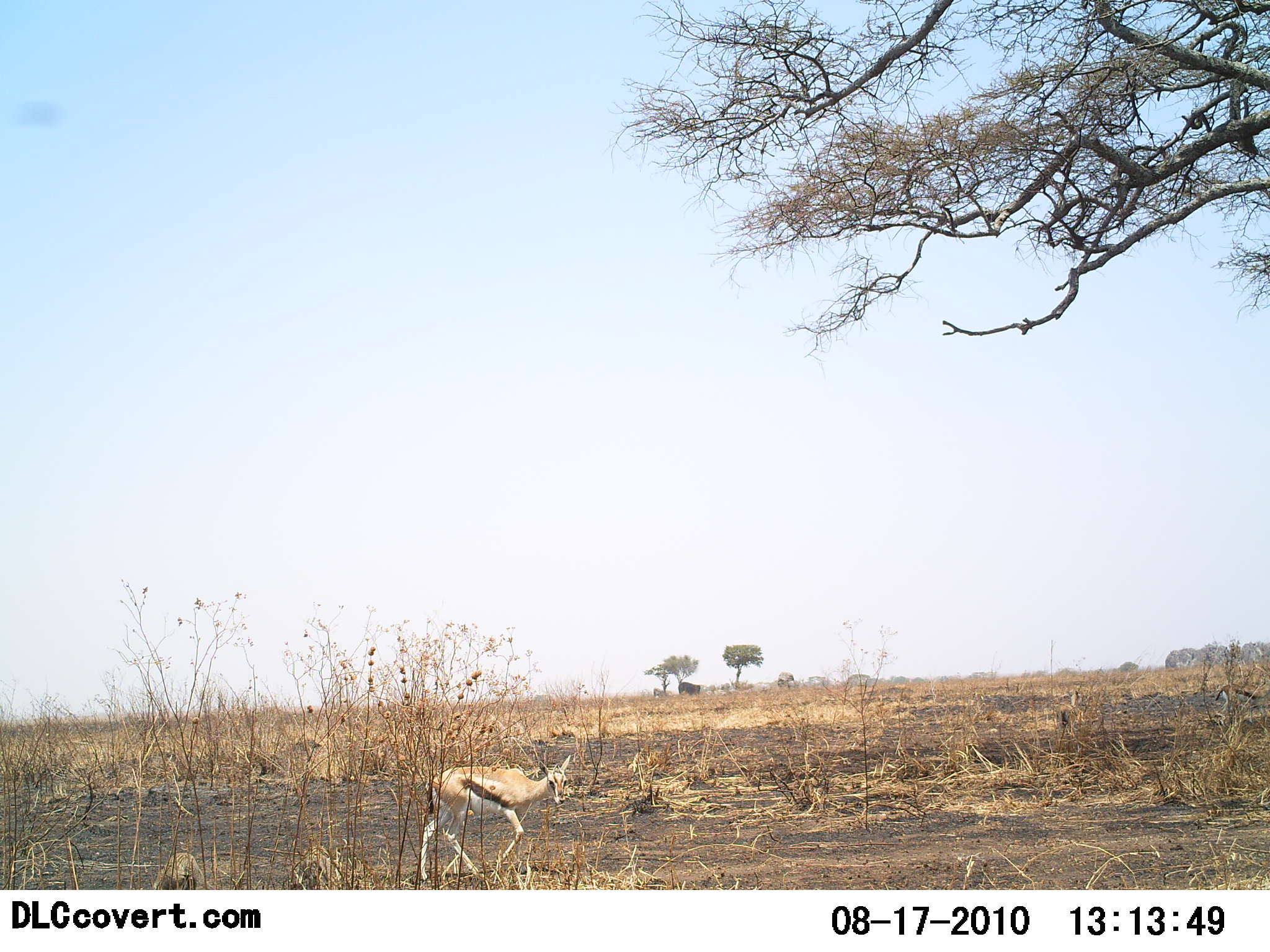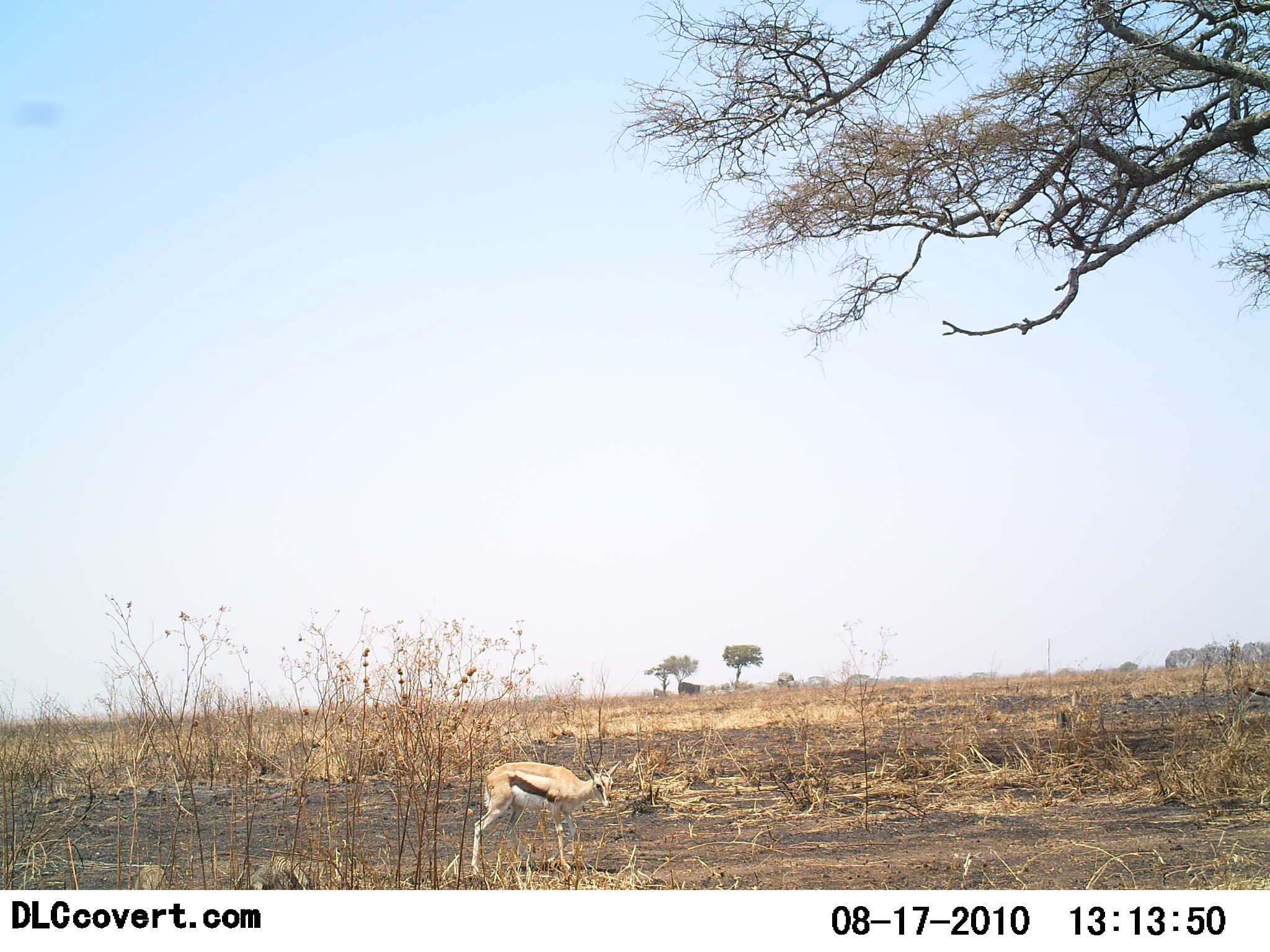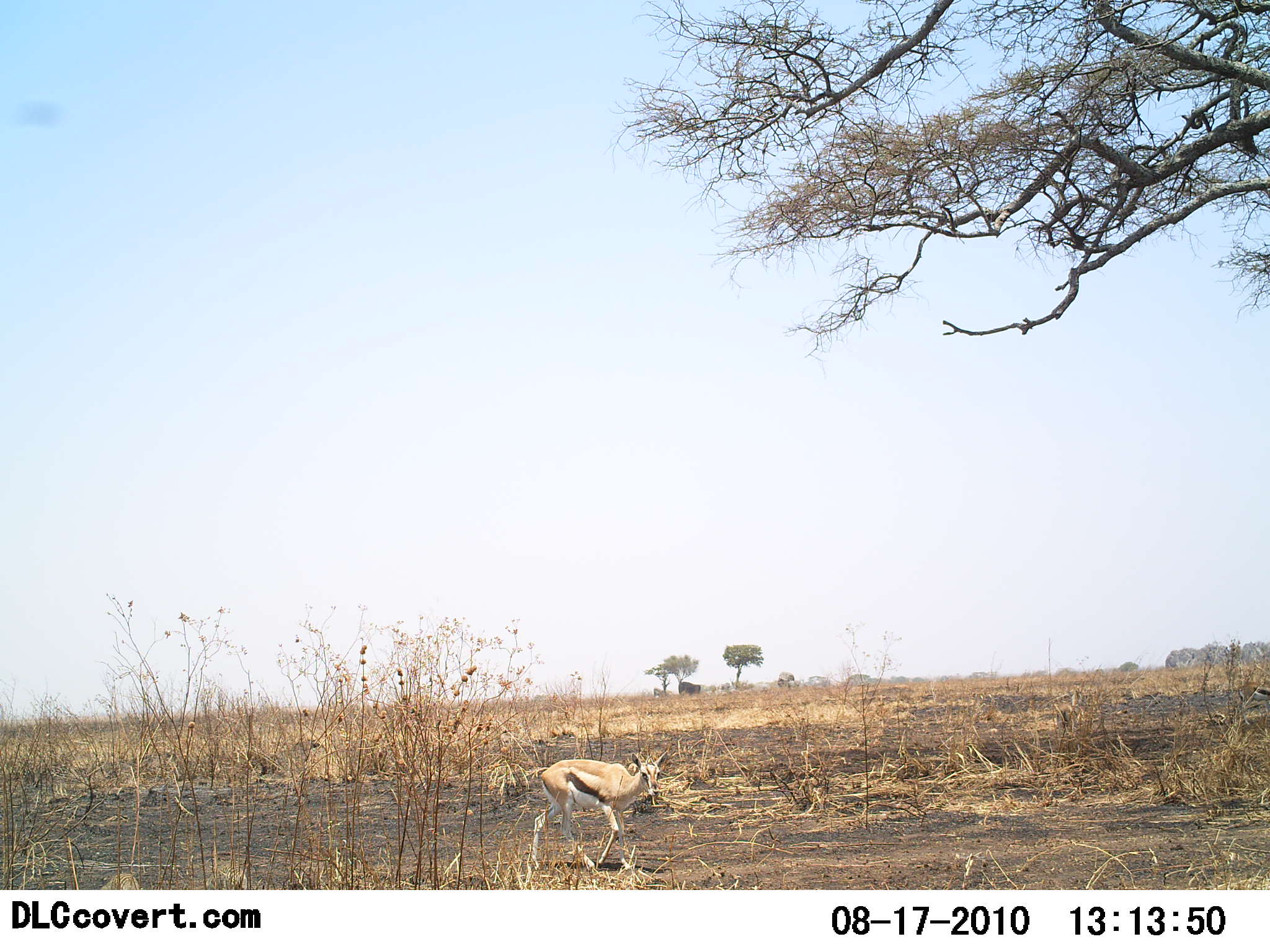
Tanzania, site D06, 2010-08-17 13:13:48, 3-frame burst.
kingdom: Animalia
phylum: Chordata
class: Mammalia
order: Artiodactyla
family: Bovidae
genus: Eudorcas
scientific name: Eudorcas thomsonii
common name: thomson's gazelle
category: gazellethomsons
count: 1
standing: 24%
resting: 0%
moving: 80%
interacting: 0%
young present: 4%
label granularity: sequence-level